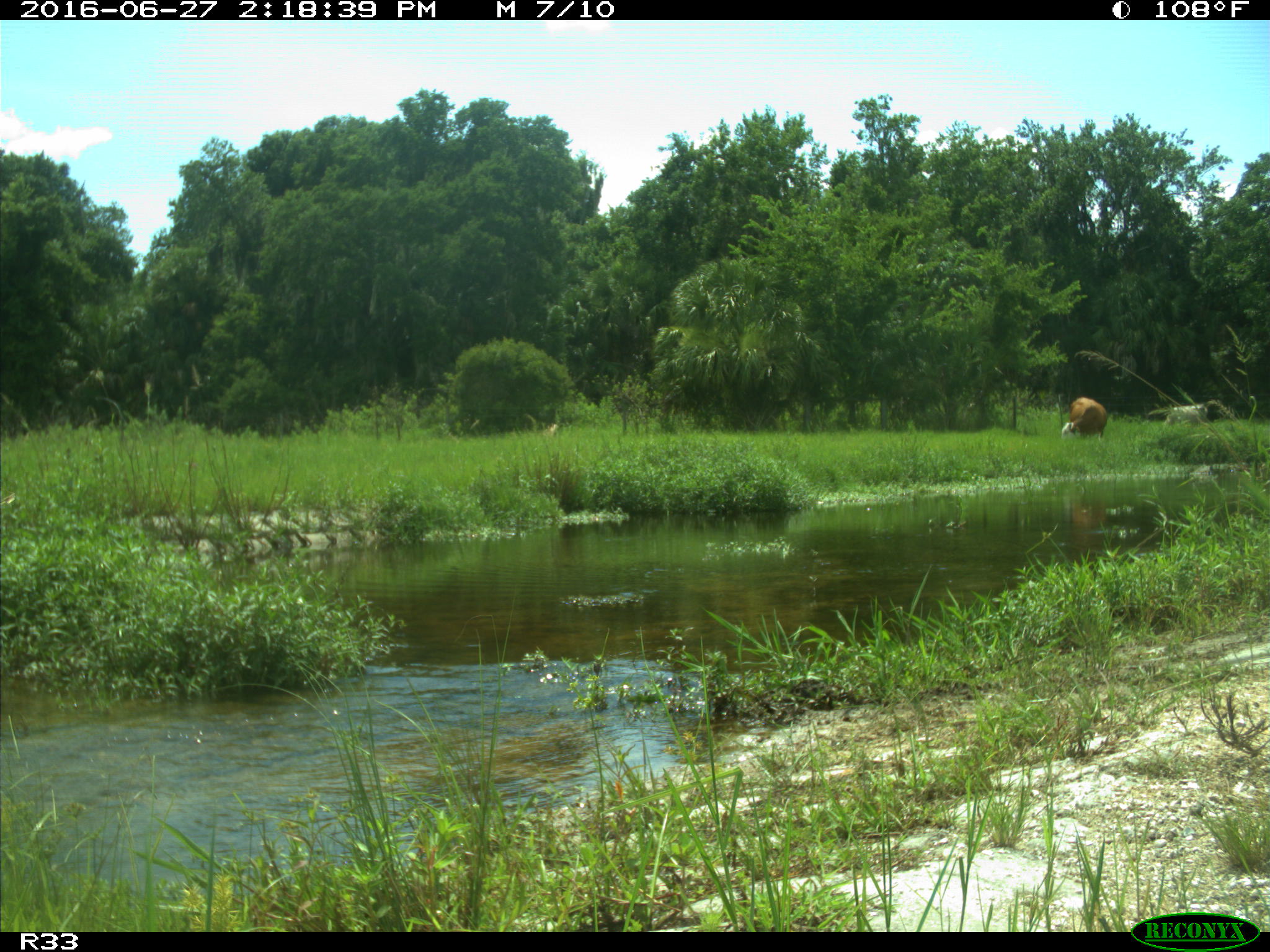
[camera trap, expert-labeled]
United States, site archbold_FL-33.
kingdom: Animalia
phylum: Chordata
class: Mammalia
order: Artiodactyla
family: Bovidae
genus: Bos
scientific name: Bos taurus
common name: domestic cow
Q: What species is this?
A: Bos taurus (domestic cow).